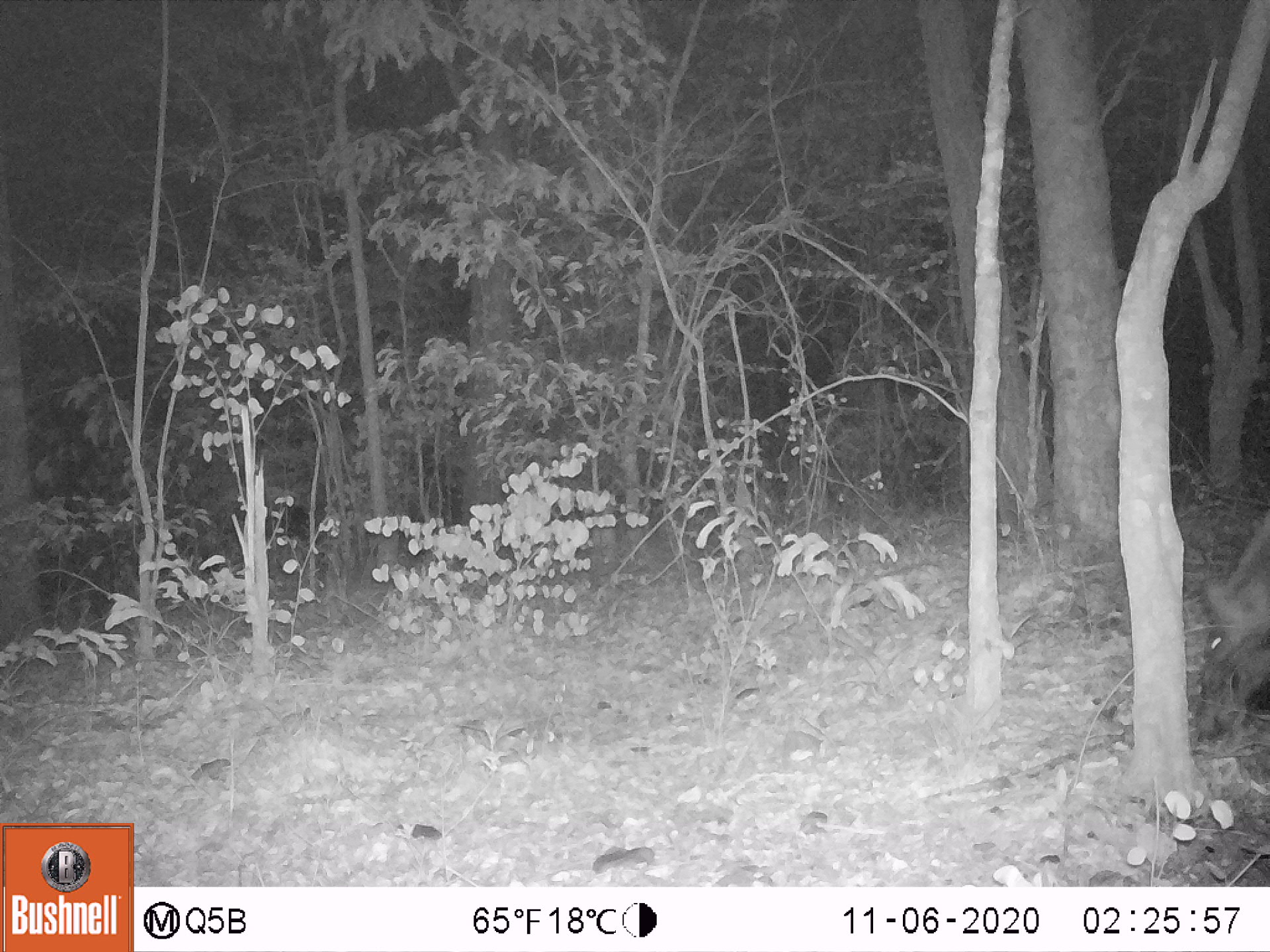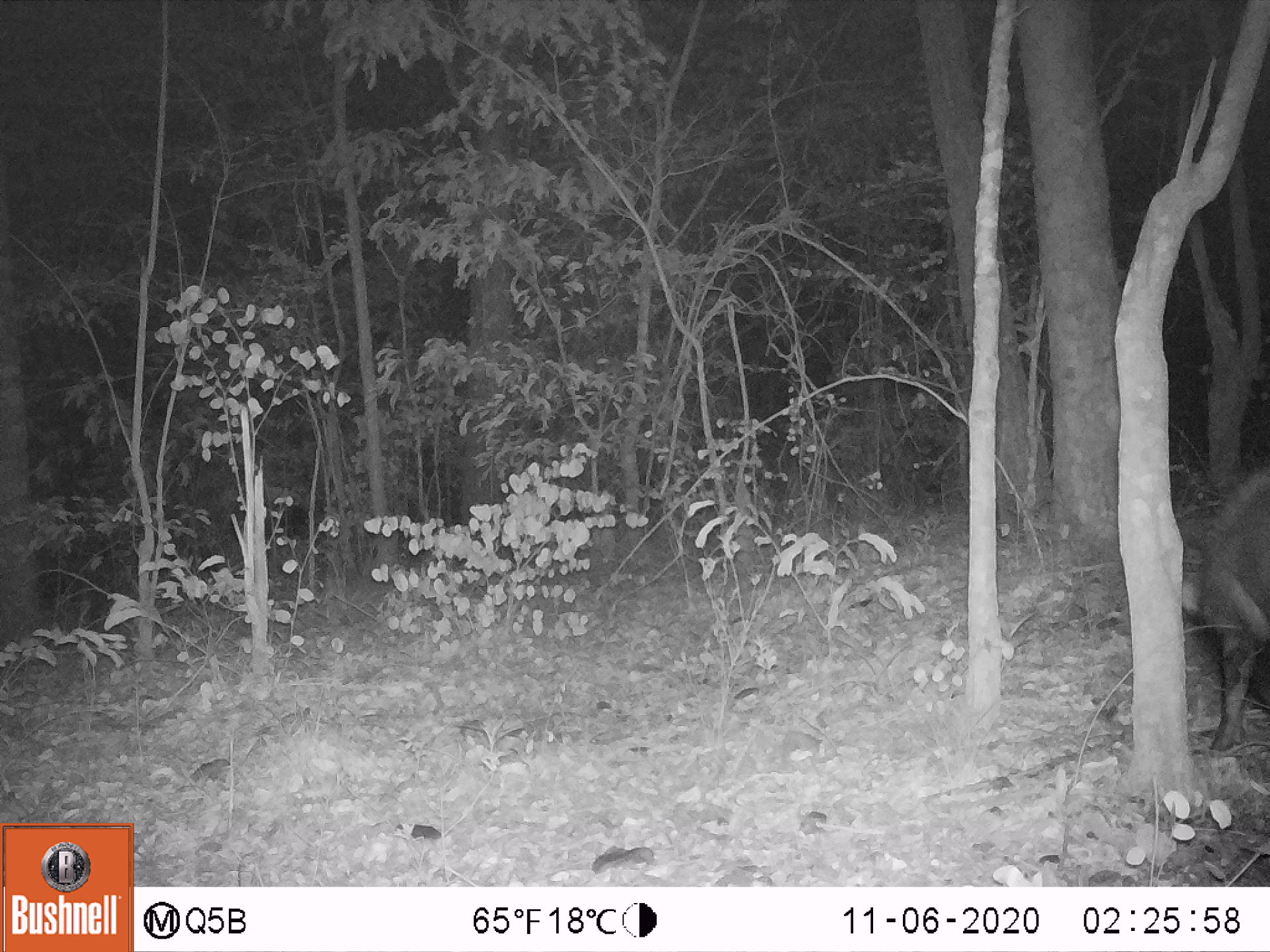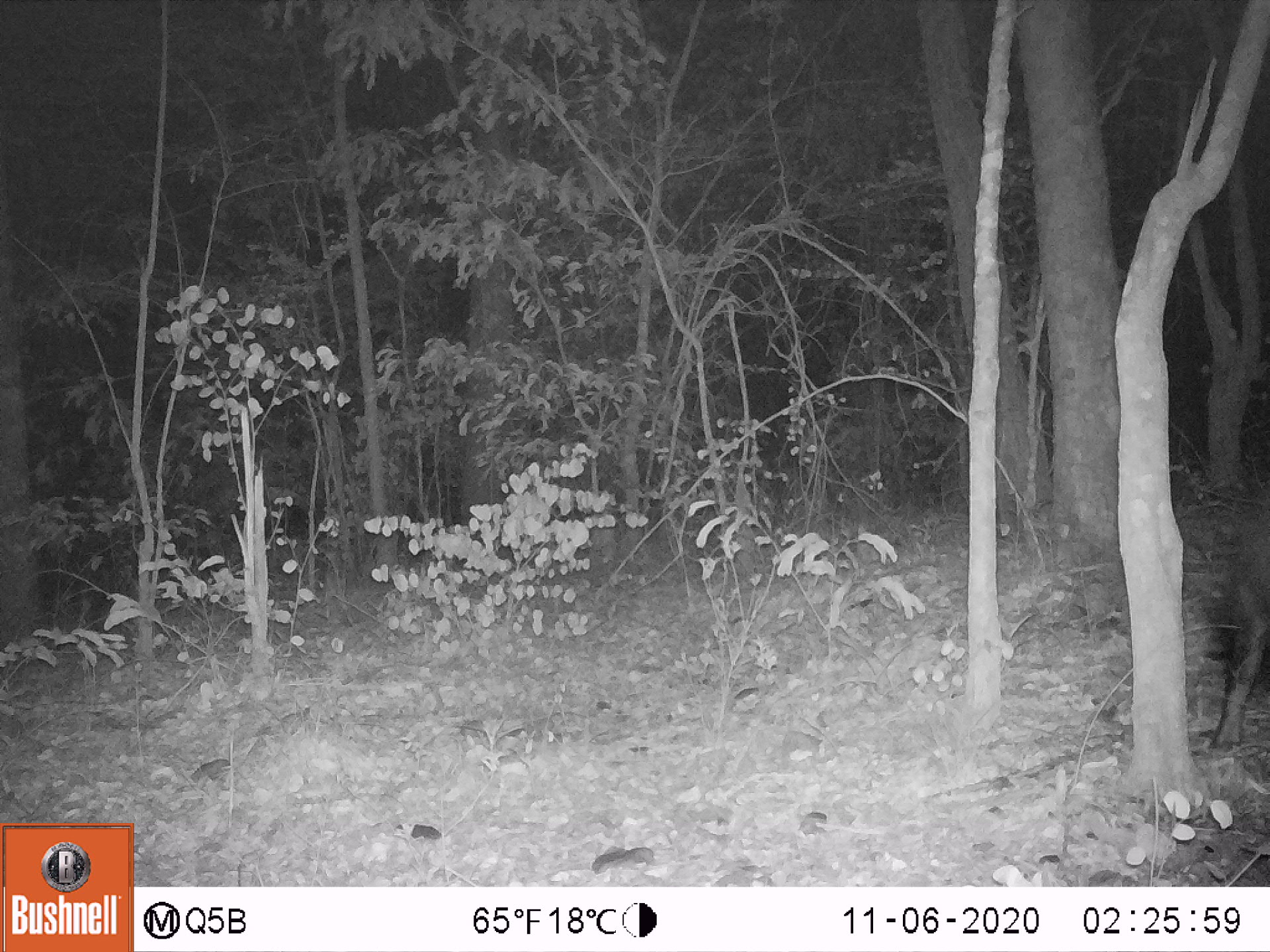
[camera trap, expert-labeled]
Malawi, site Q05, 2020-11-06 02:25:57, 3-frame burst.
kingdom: Animalia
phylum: Chordata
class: Mammalia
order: Artiodactyla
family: Suidae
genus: Potamochoerus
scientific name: Potamochoerus larvatus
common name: bushpig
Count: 1.